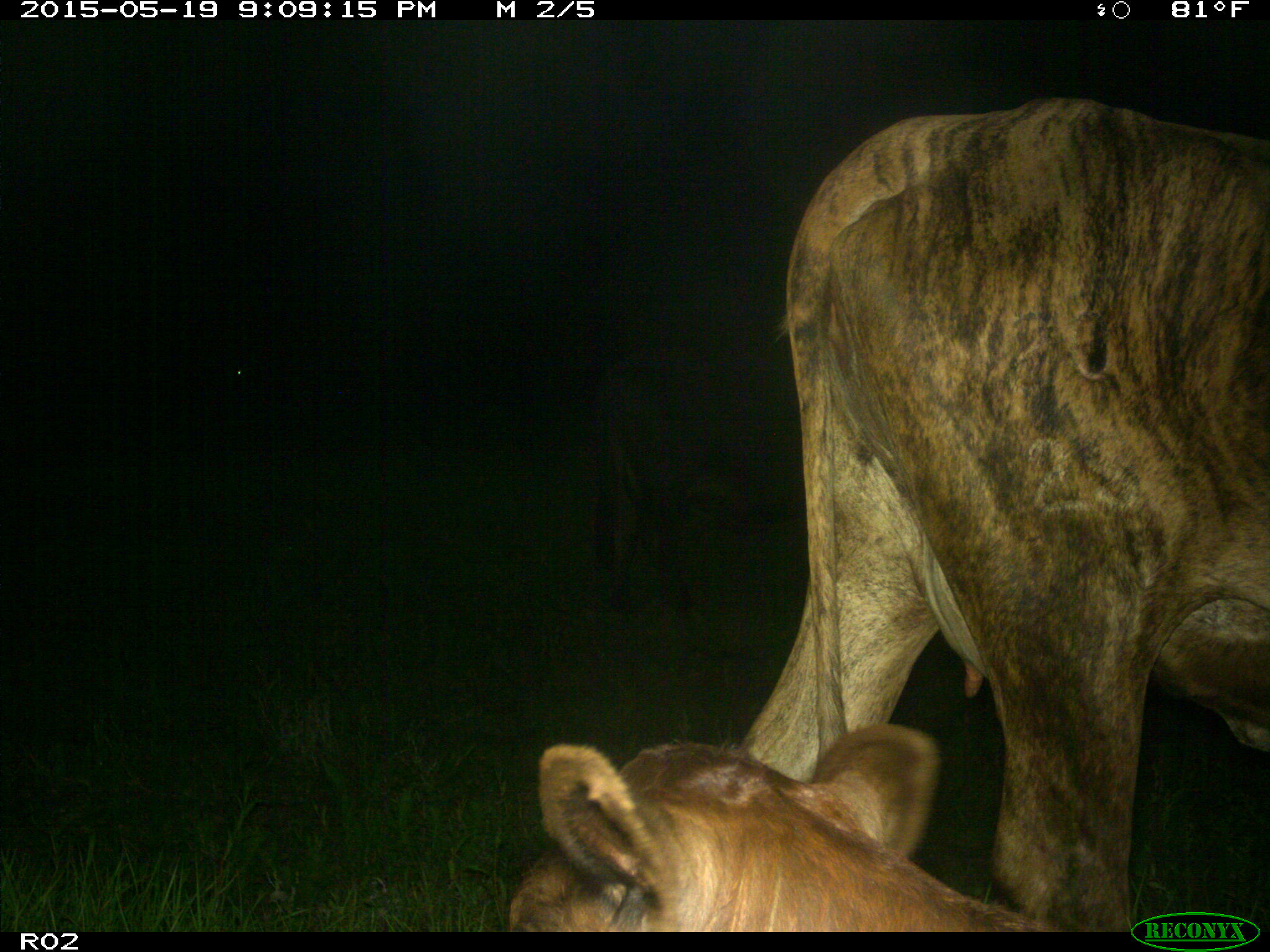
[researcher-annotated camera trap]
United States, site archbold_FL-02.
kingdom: Animalia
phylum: Chordata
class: Mammalia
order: Artiodactyla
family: Bovidae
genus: Bos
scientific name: Bos taurus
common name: domestic cow